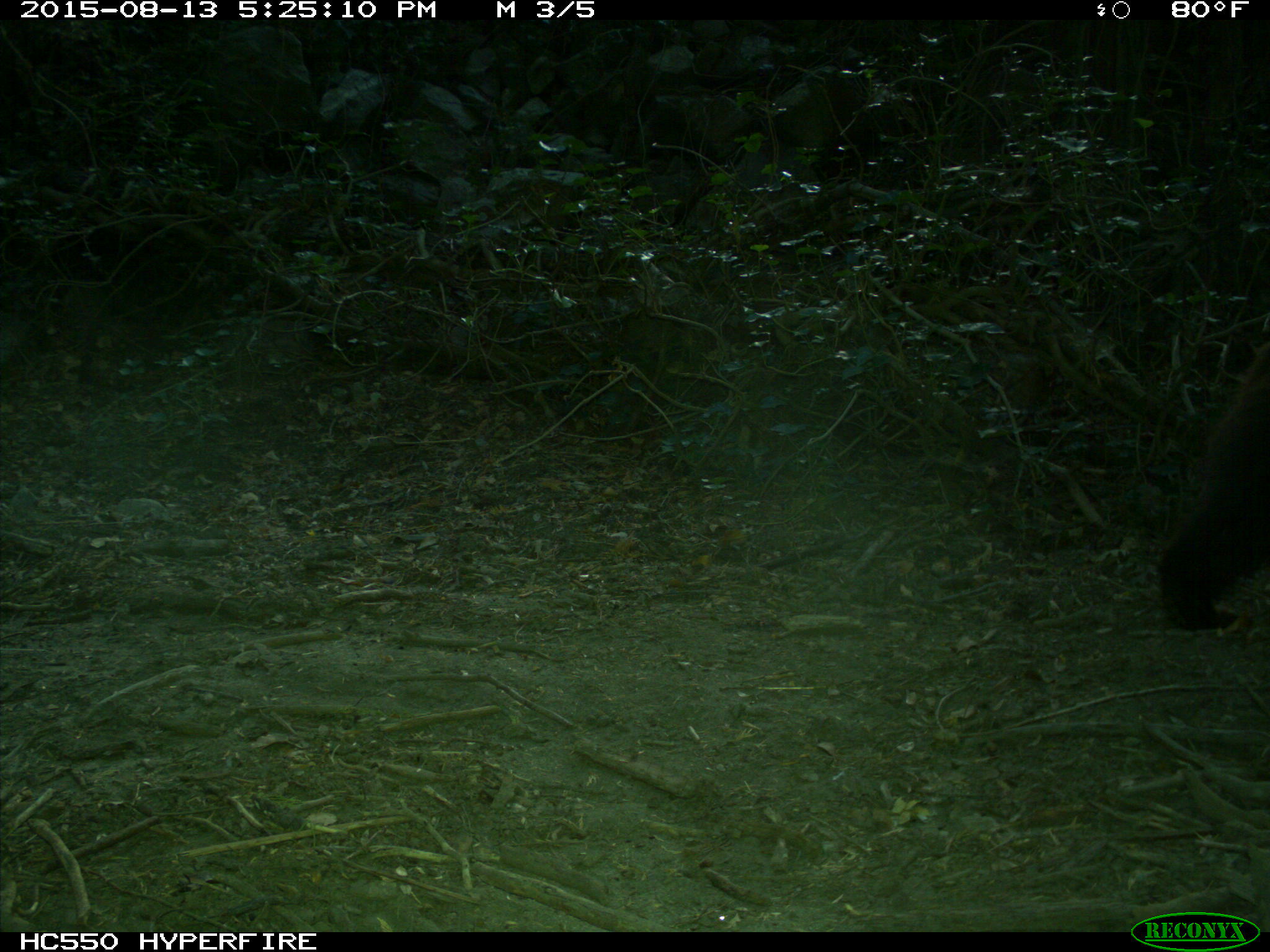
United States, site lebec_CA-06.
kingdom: Animalia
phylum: Chordata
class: Mammalia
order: Carnivora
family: Ursidae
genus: Ursus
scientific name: Ursus americanus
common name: american black bear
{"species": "Ursus americanus (american black bear)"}